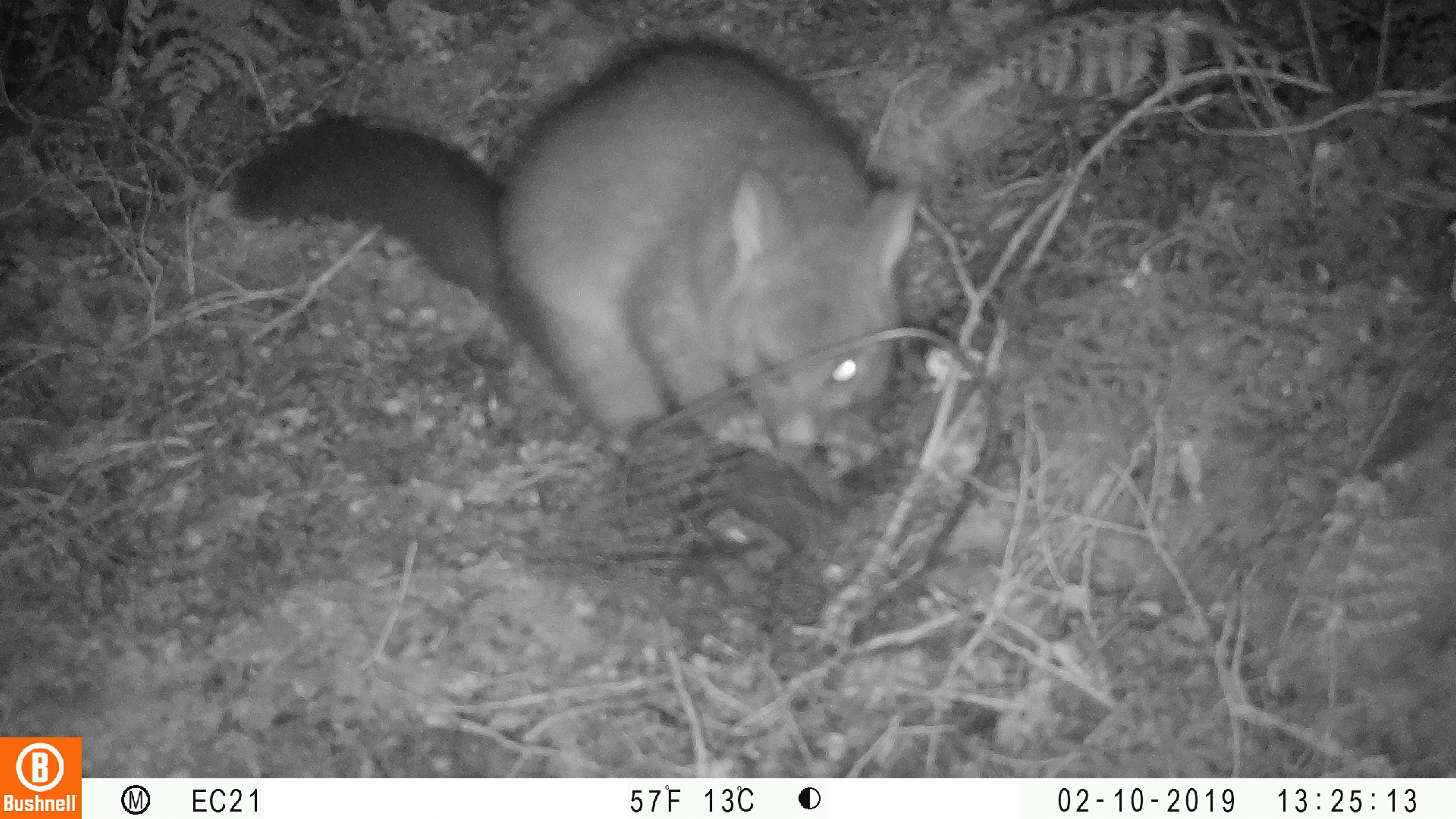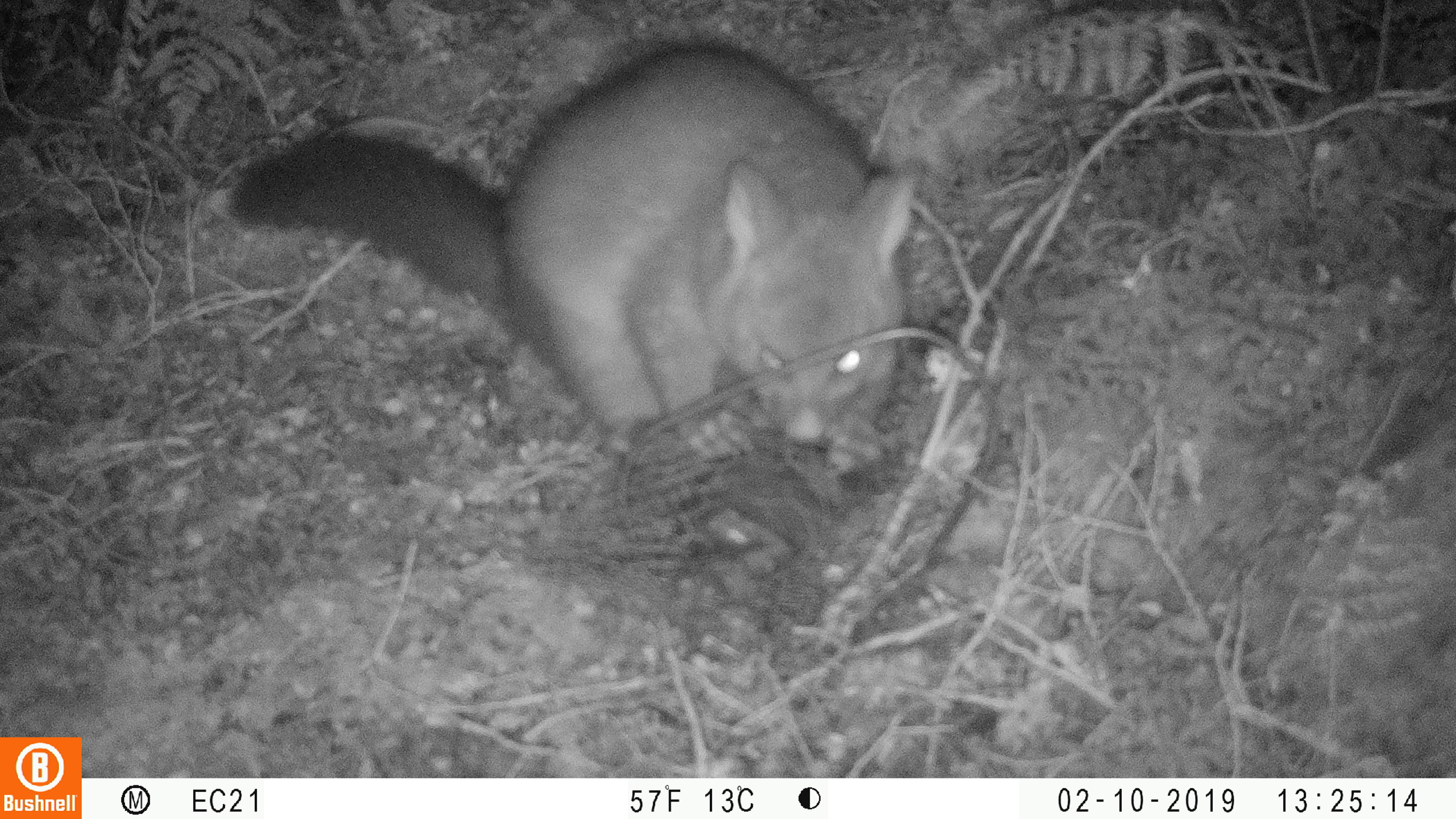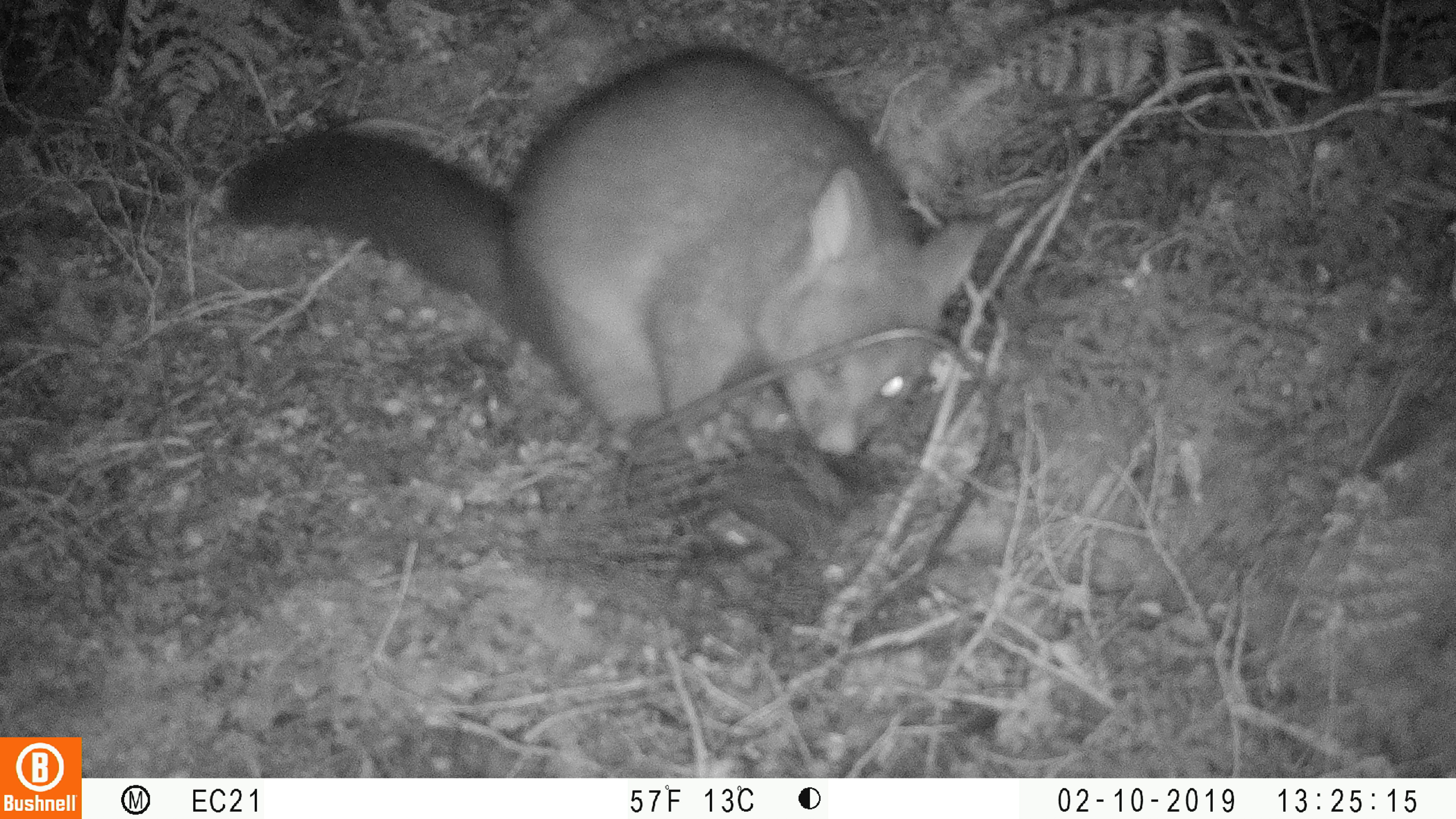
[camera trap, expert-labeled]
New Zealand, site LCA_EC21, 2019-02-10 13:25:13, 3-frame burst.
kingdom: Animalia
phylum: Chordata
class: Mammalia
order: Diprotodontia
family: Phalangeridae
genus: Trichosurus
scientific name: Trichosurus vulpecula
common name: common brushtail possum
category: possum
Possum (common brushtail possum) (Trichosurus vulpecula).